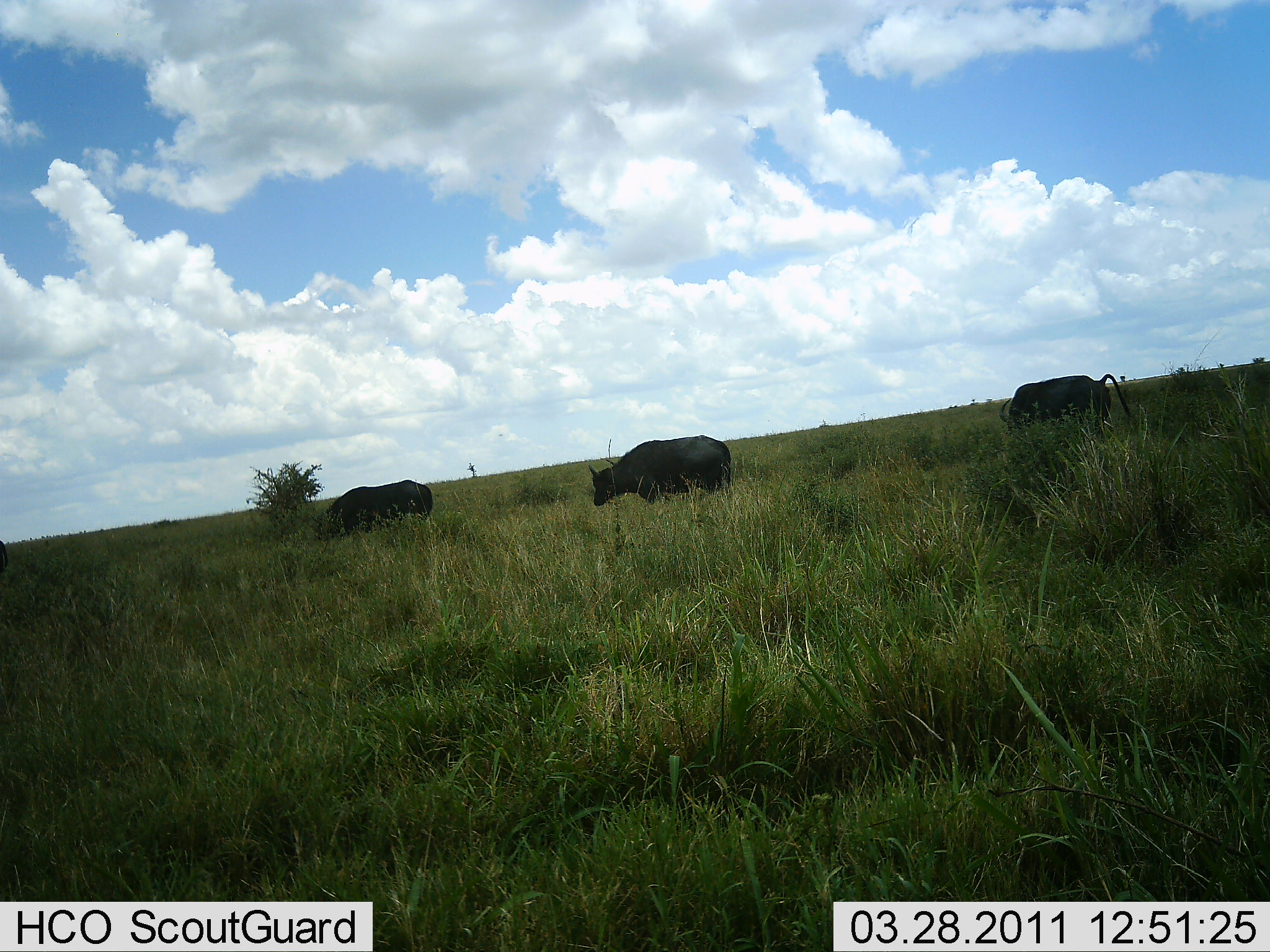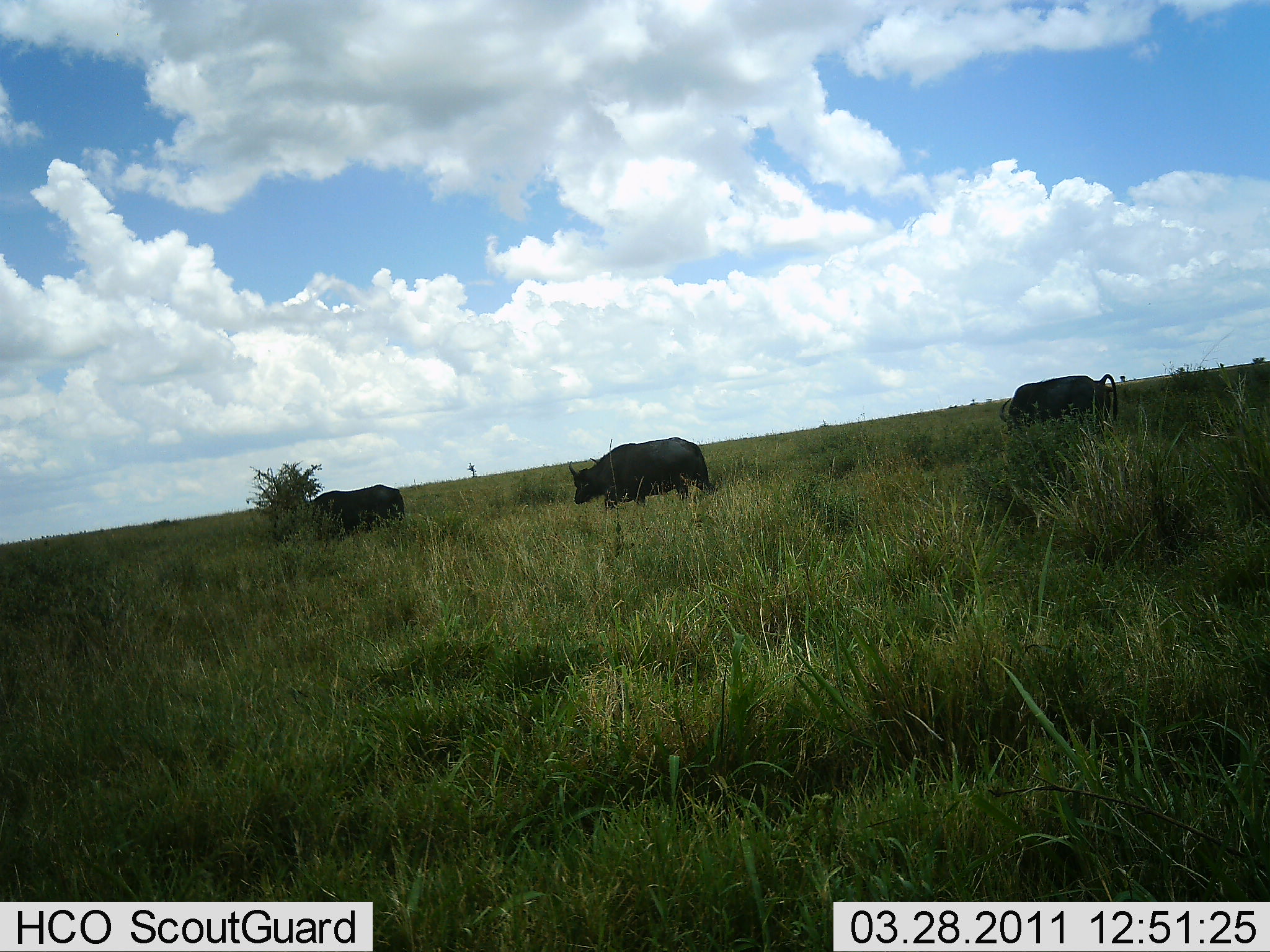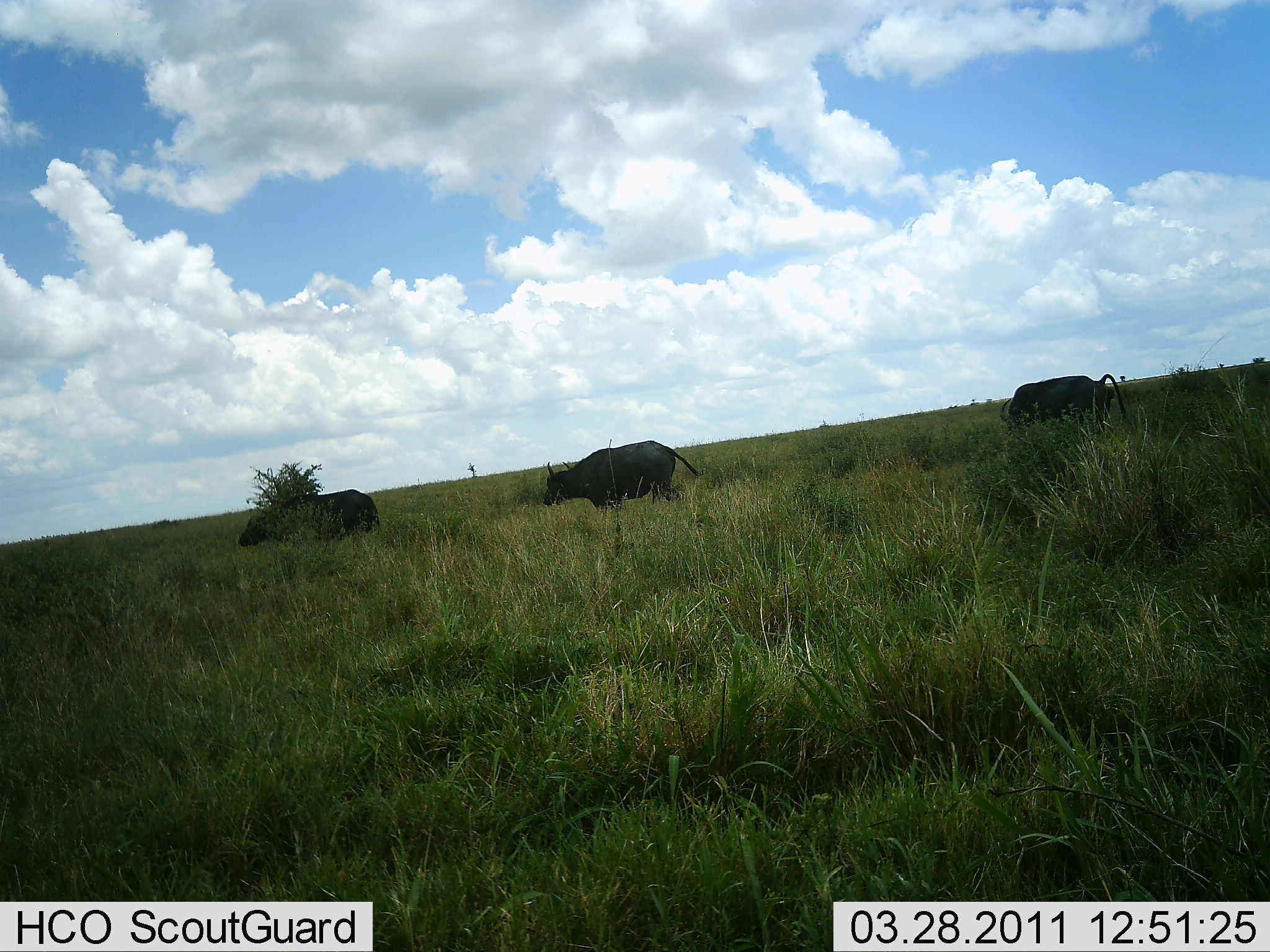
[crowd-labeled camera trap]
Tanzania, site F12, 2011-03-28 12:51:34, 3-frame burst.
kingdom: Animalia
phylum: Chordata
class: Mammalia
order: Artiodactyla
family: Bovidae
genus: Syncerus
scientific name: Syncerus caffer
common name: cape buffalo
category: buffalo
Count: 3.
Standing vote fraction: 67%.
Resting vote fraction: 0%.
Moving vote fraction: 58%.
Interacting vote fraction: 0%.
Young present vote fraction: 0%.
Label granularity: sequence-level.